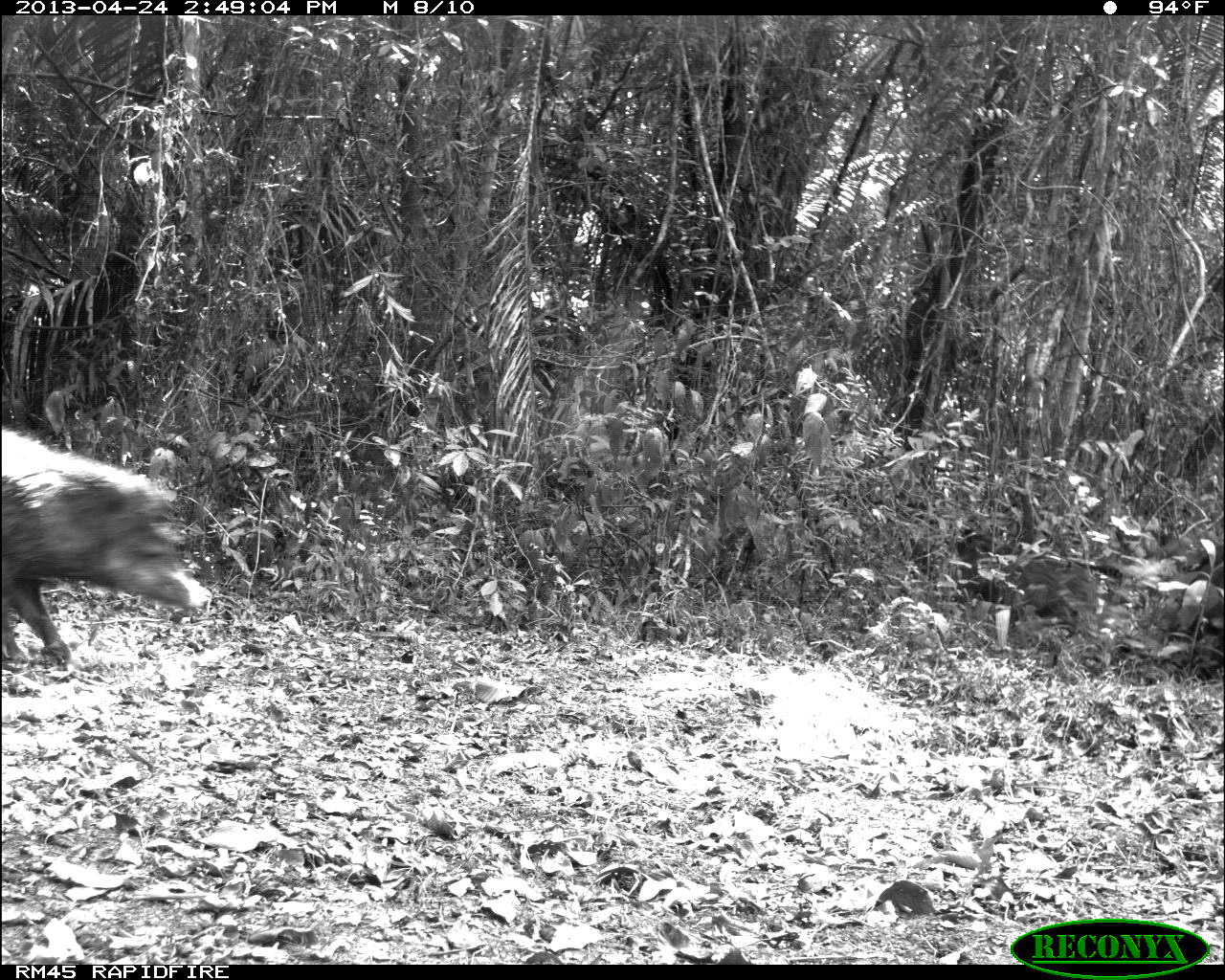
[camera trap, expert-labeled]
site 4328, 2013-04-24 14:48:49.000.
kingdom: Animalia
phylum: Chordata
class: Mammalia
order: Artiodactyla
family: Tayassuidae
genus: Tayassu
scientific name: Tayassu pecari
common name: white-lipped peccary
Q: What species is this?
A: Tayassu pecari (white-lipped peccary).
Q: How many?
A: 10.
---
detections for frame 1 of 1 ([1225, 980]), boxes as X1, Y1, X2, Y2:
tayassu pecari: 0, 426, 208, 671